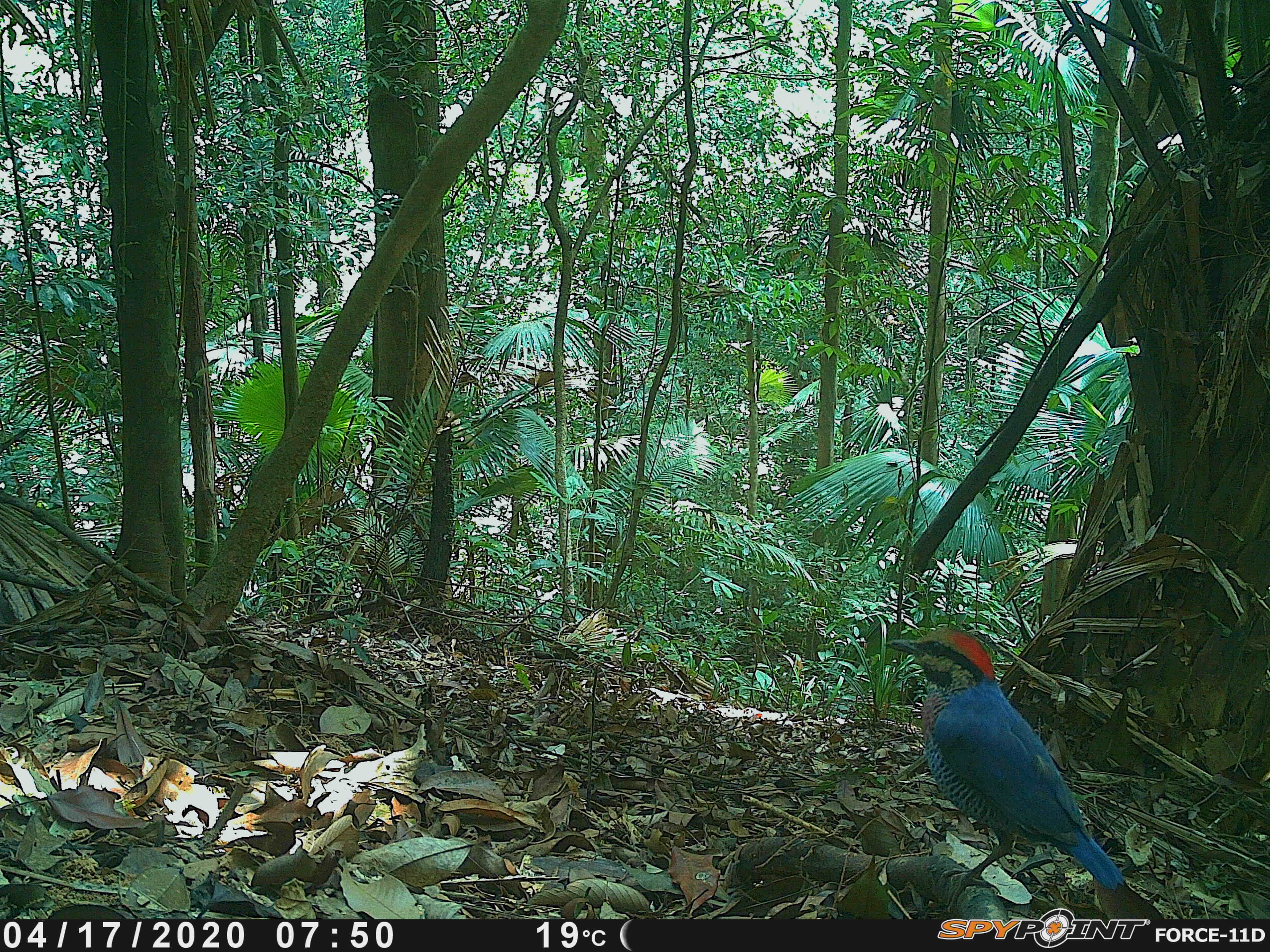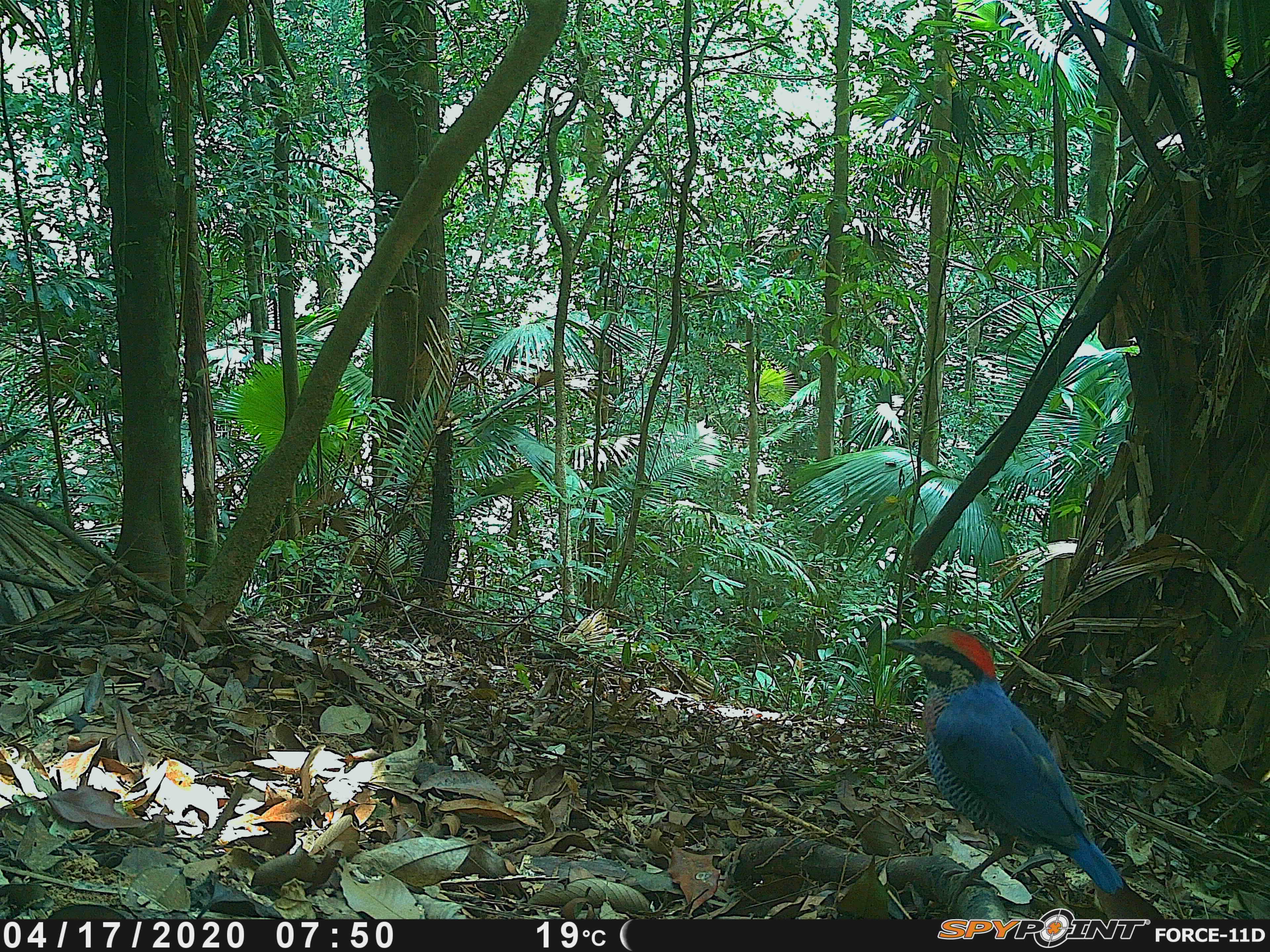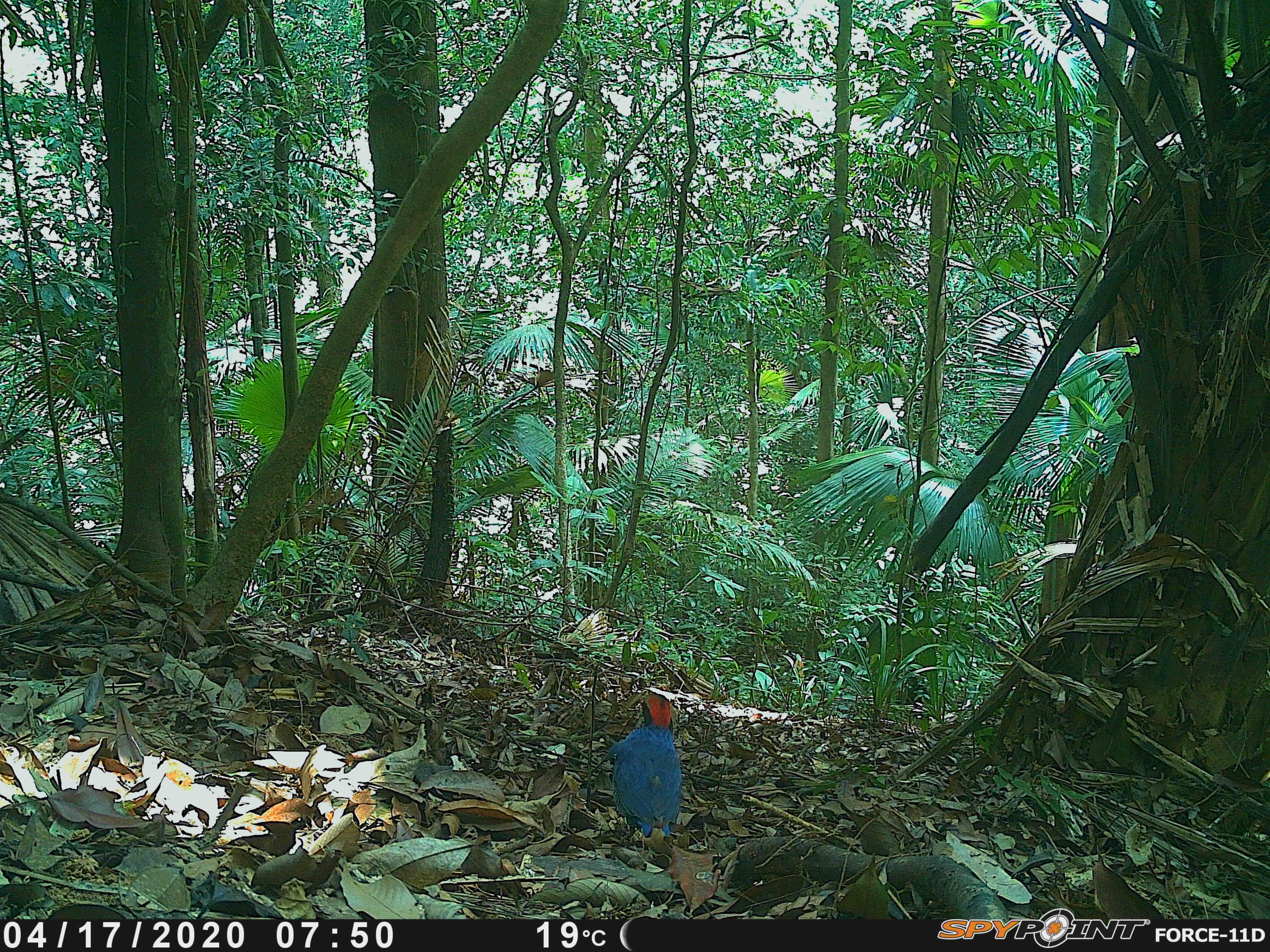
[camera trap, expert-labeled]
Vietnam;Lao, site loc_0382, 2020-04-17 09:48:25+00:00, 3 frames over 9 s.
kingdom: Animalia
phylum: Chordata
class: Aves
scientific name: Aves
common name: bird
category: unidentified bird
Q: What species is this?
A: Unidentified bird (bird) (Aves).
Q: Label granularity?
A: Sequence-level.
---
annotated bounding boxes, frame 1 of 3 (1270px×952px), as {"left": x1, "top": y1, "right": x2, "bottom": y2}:
unidentified bird: {"left": 884, "top": 627, "right": 1167, "bottom": 912}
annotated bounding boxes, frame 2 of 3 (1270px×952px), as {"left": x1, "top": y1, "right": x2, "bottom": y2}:
unidentified bird: {"left": 883, "top": 623, "right": 1165, "bottom": 913}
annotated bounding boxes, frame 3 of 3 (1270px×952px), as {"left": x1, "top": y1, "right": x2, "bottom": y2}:
unidentified bird: {"left": 606, "top": 693, "right": 683, "bottom": 843}